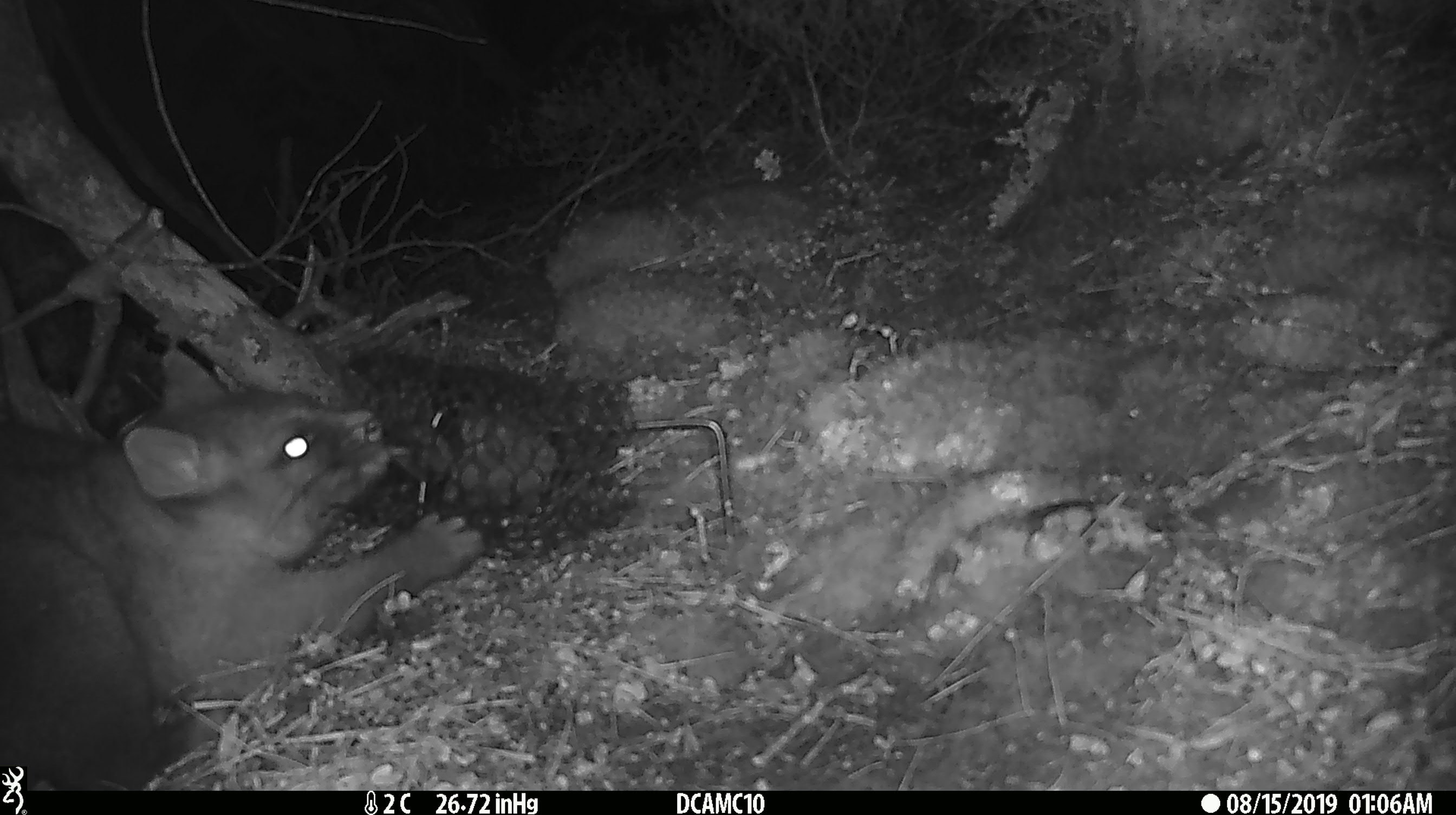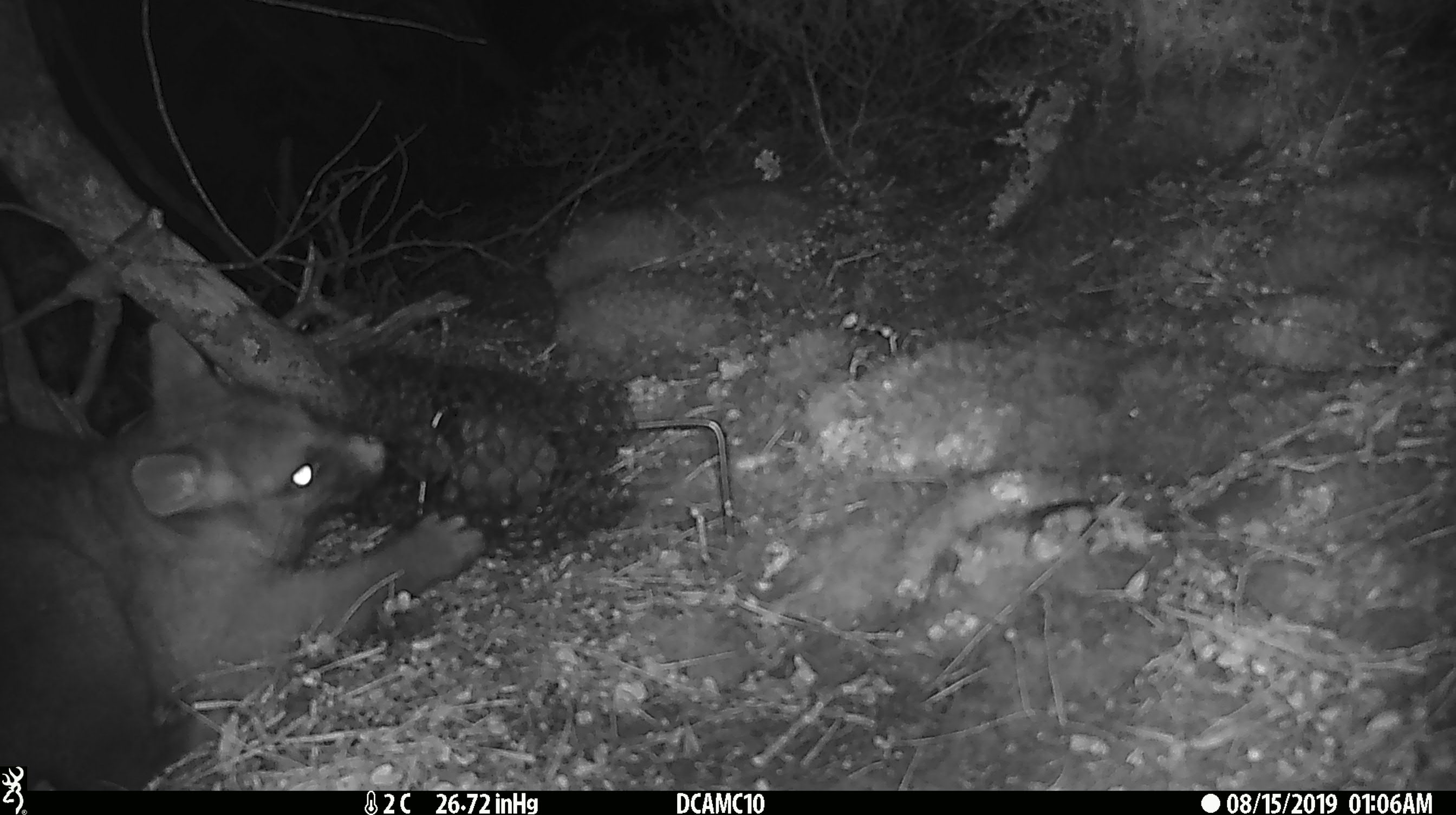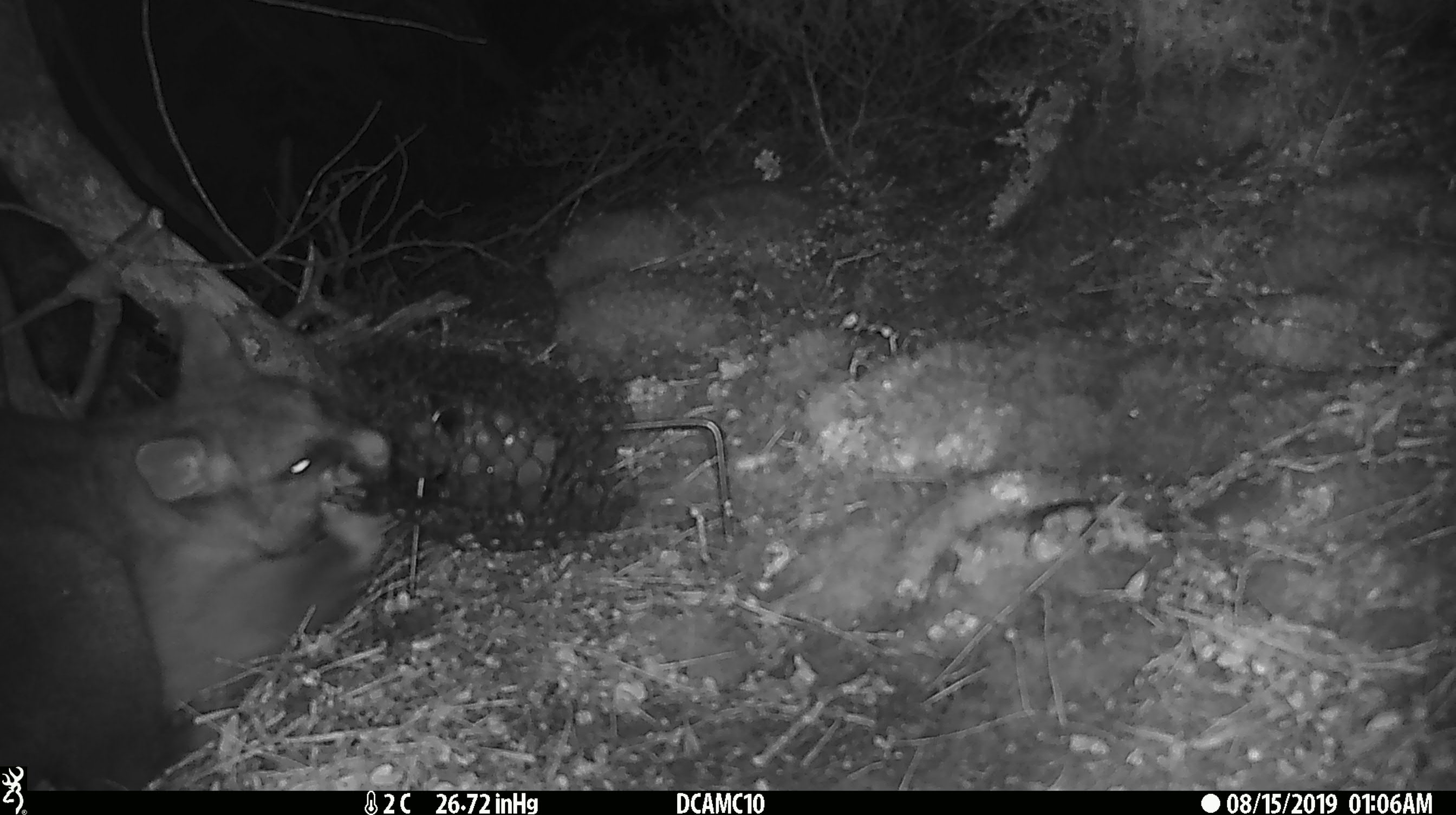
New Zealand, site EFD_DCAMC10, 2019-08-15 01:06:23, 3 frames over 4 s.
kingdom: Animalia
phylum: Chordata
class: Mammalia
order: Diprotodontia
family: Phalangeridae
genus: Trichosurus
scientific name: Trichosurus vulpecula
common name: common brushtail possum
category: possum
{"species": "possum (common brushtail possum) (Trichosurus vulpecula)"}